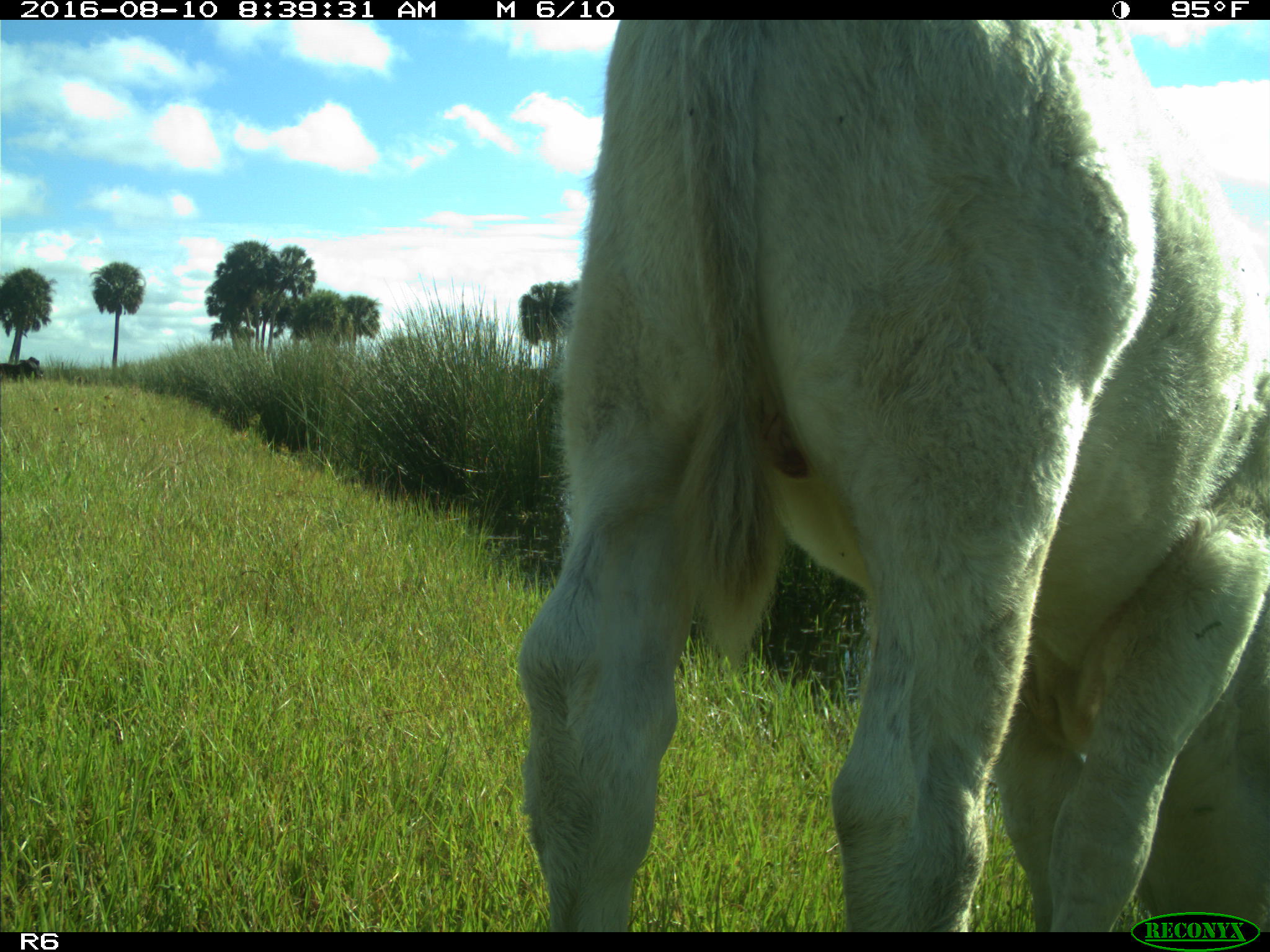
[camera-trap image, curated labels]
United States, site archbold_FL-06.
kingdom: Animalia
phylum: Chordata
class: Mammalia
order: Artiodactyla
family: Bovidae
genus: Bos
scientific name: Bos taurus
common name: domestic cow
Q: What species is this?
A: Bos taurus (domestic cow).